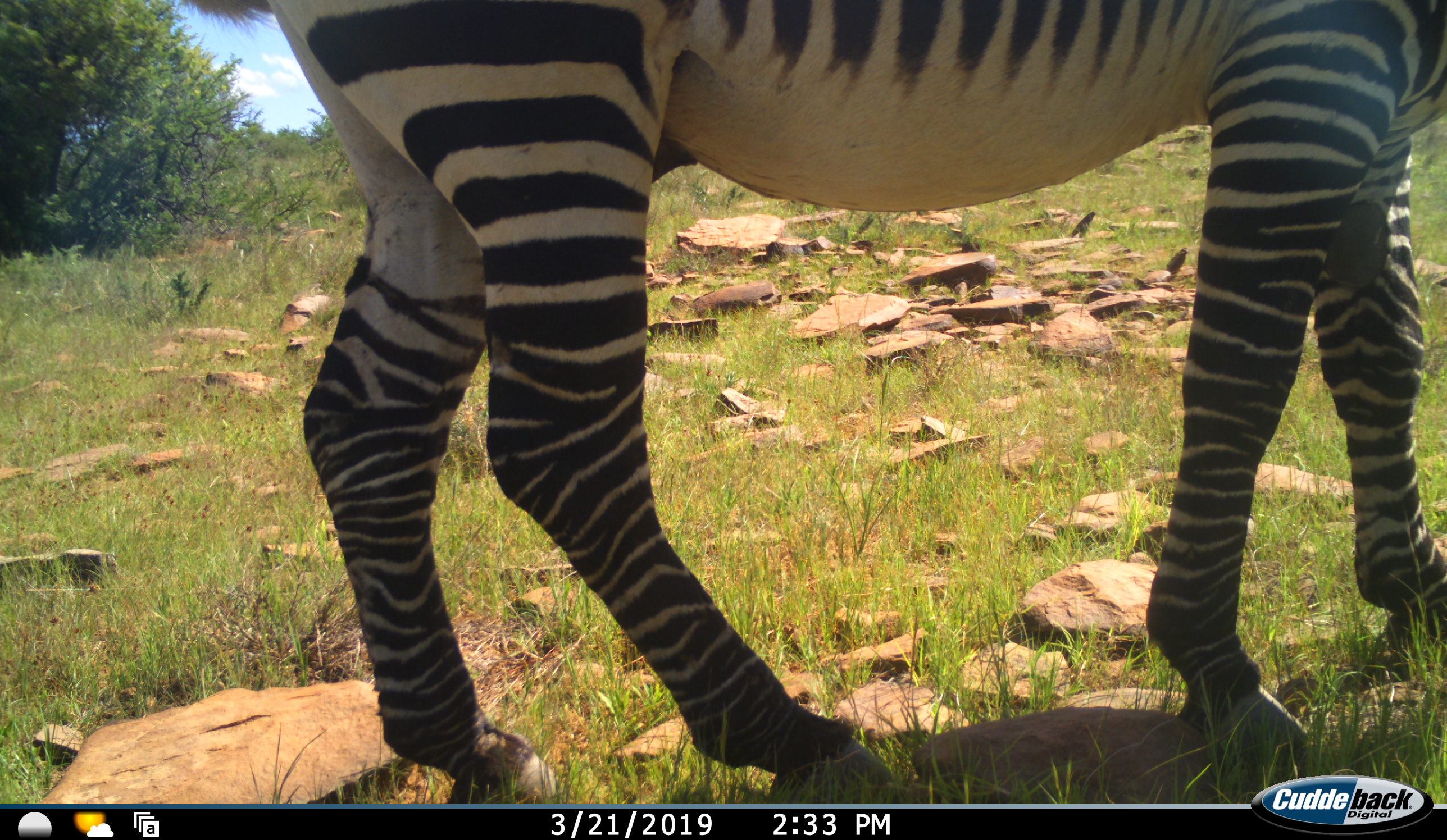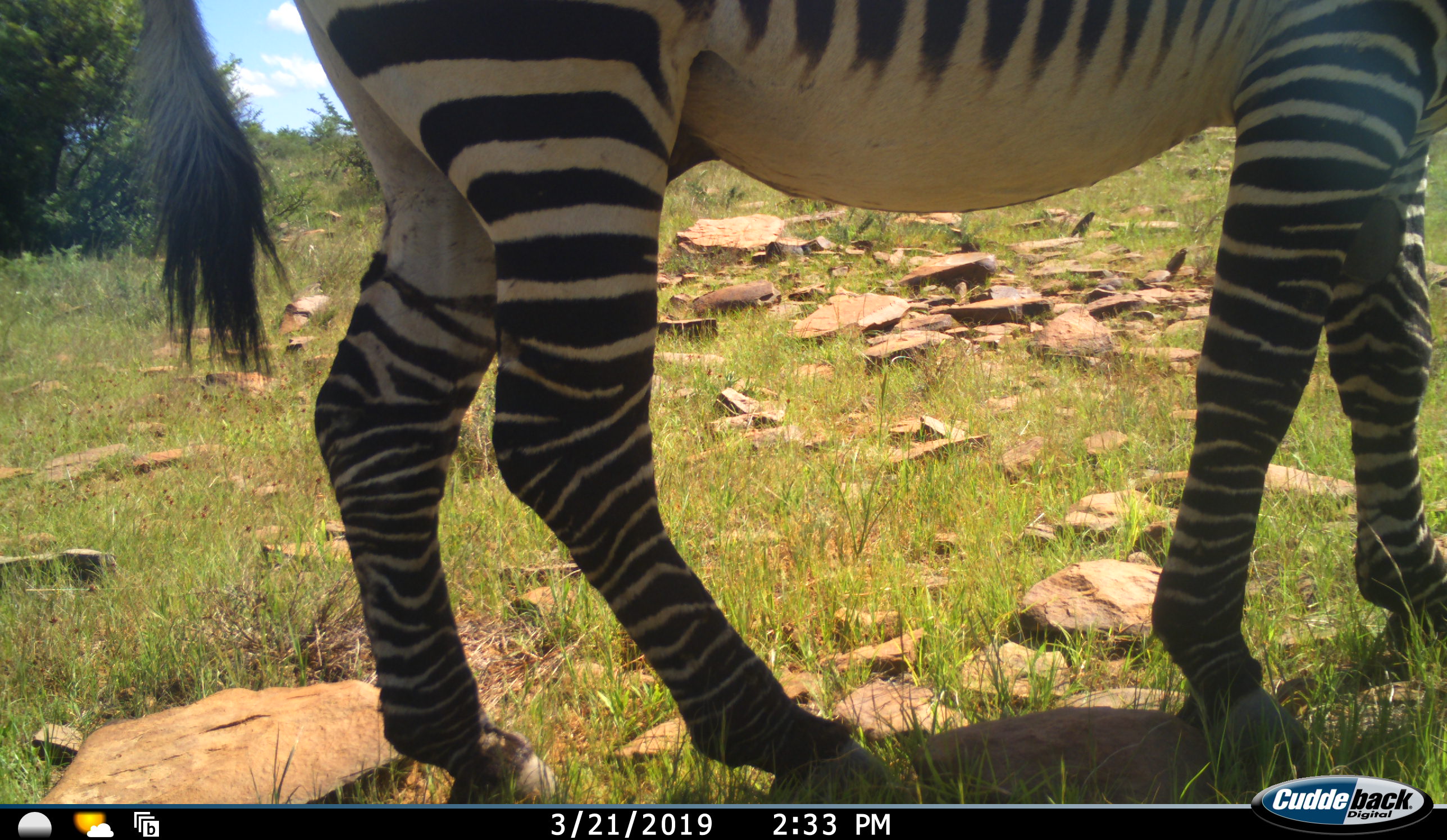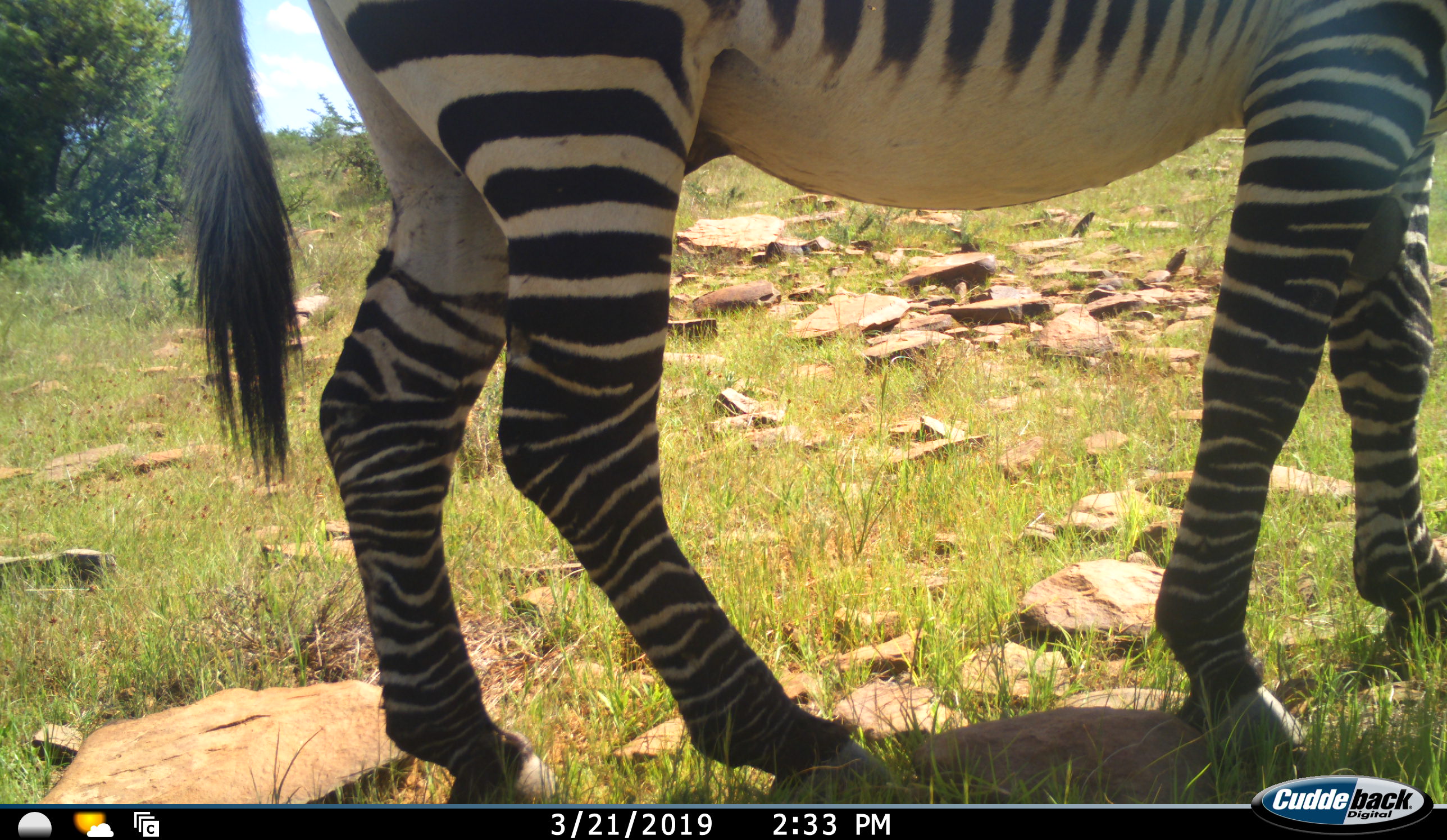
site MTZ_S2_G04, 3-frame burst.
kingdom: Animalia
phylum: Chordata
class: Mammalia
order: Perissodactyla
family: Equidae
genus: Equus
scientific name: Equus zebra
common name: mountain zebra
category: zebramountain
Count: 1.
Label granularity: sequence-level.